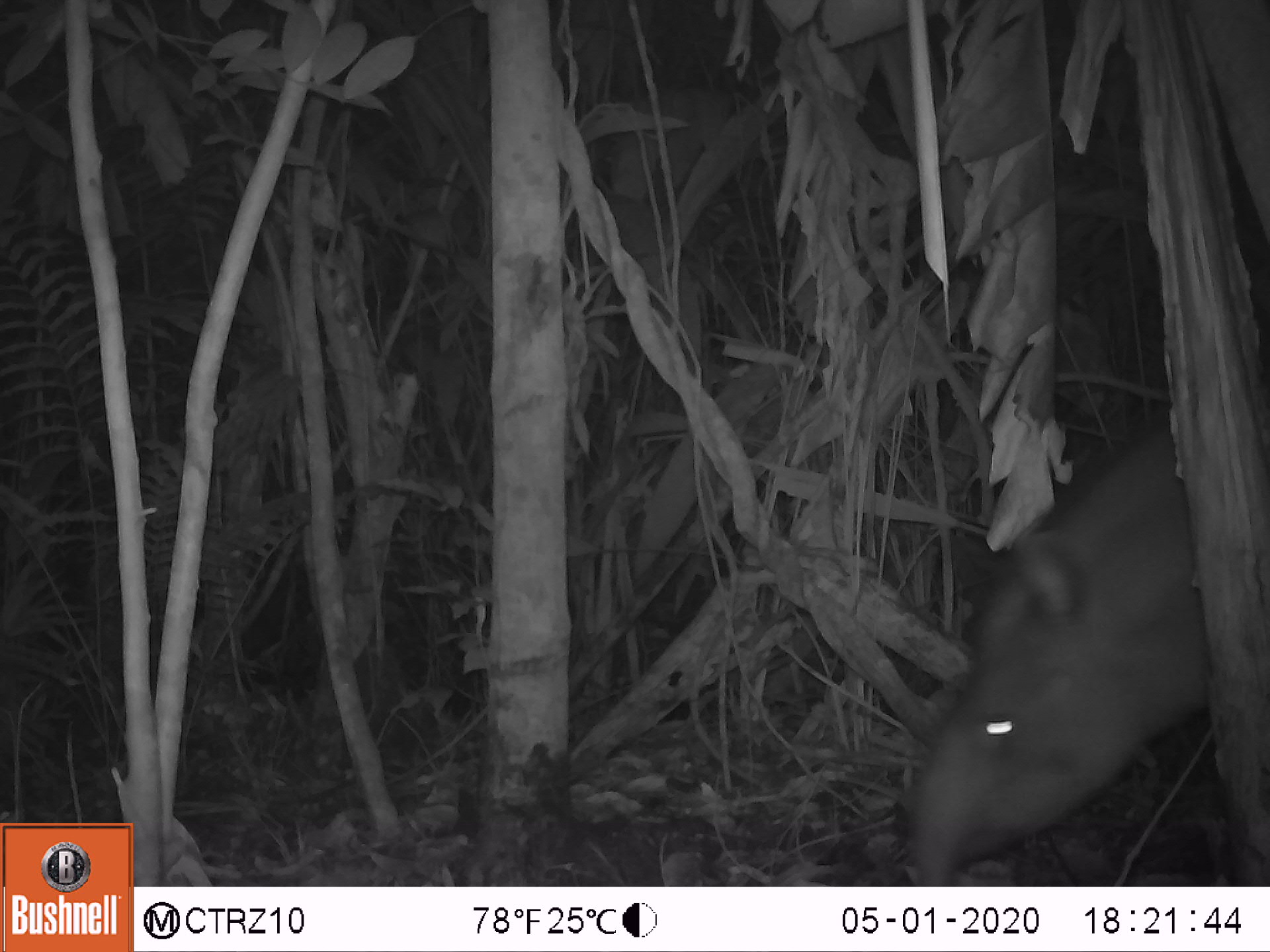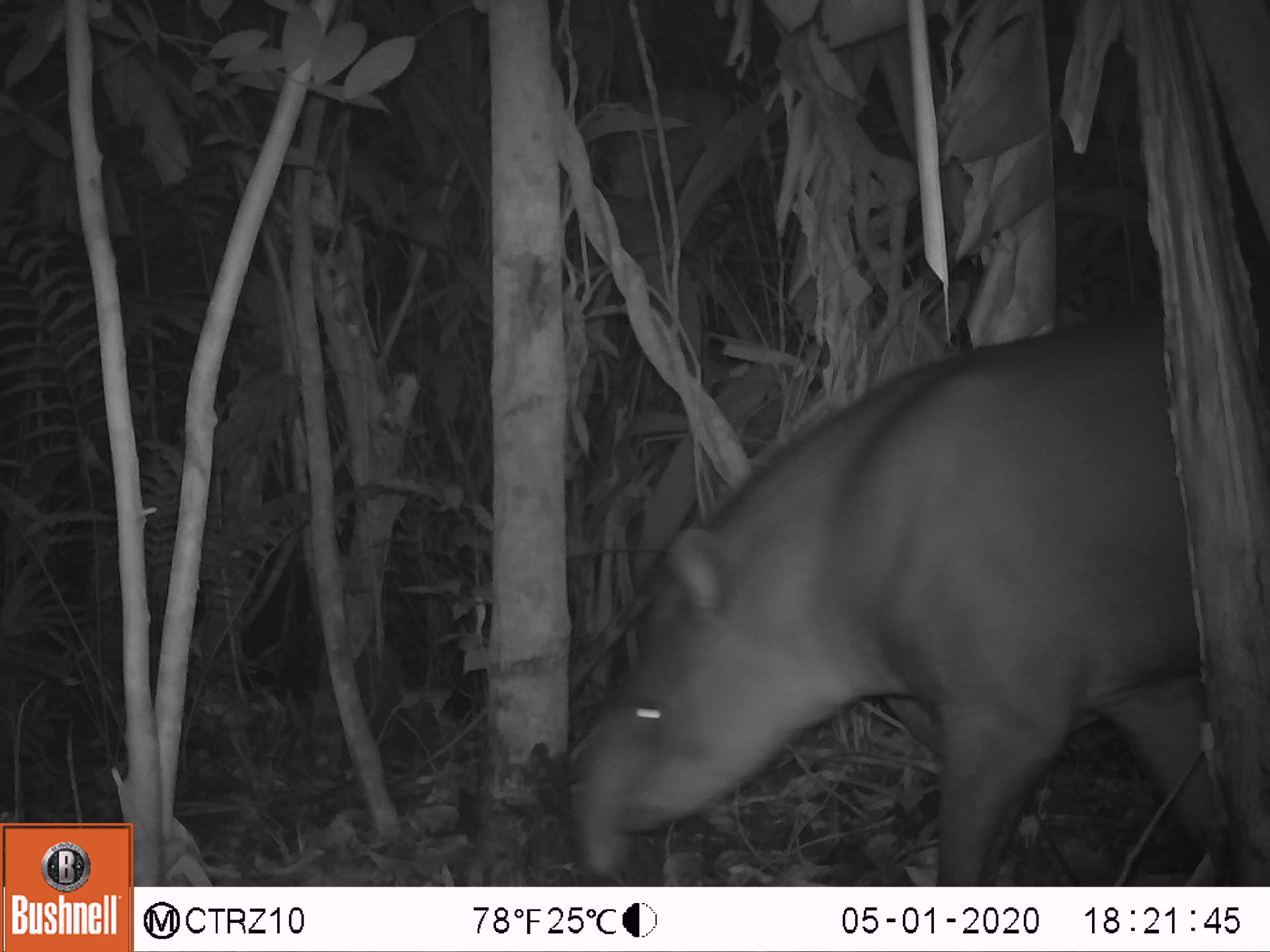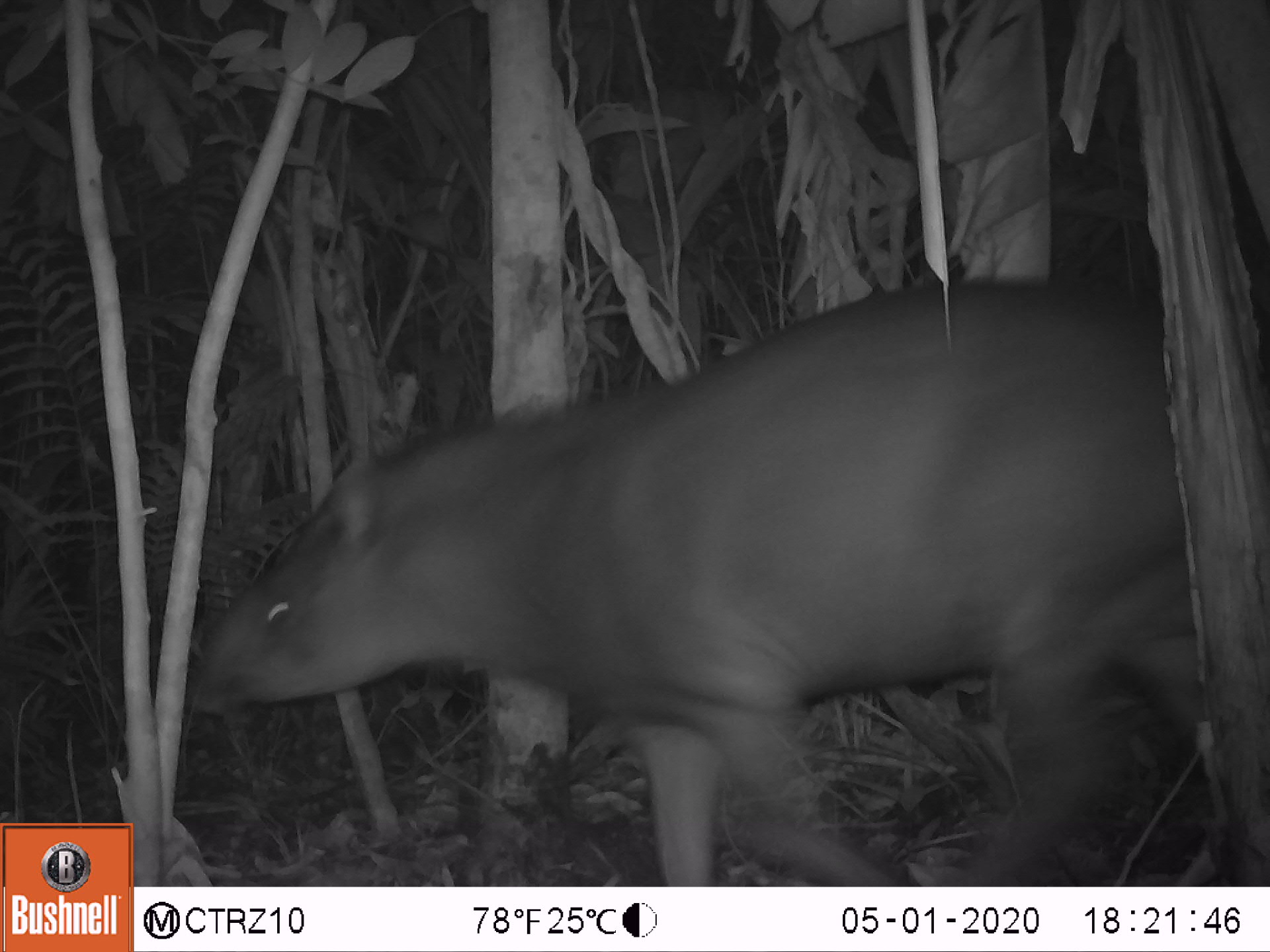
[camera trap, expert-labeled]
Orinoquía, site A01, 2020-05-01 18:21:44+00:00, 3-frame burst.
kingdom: Animalia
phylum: Chordata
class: Mammalia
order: Perissodactyla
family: Tapiridae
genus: Tapirus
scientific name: Tapirus terrestris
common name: lowland tapir